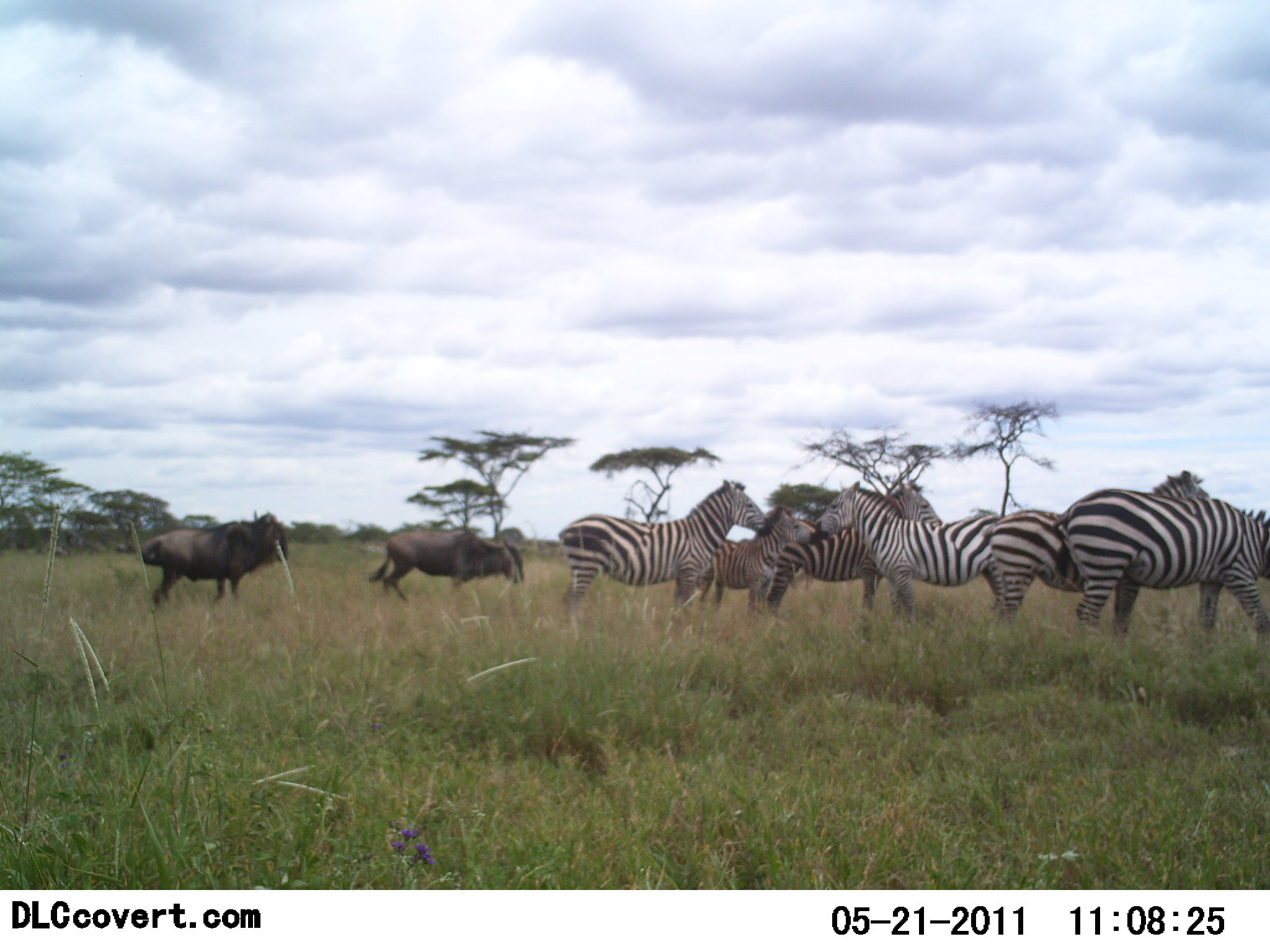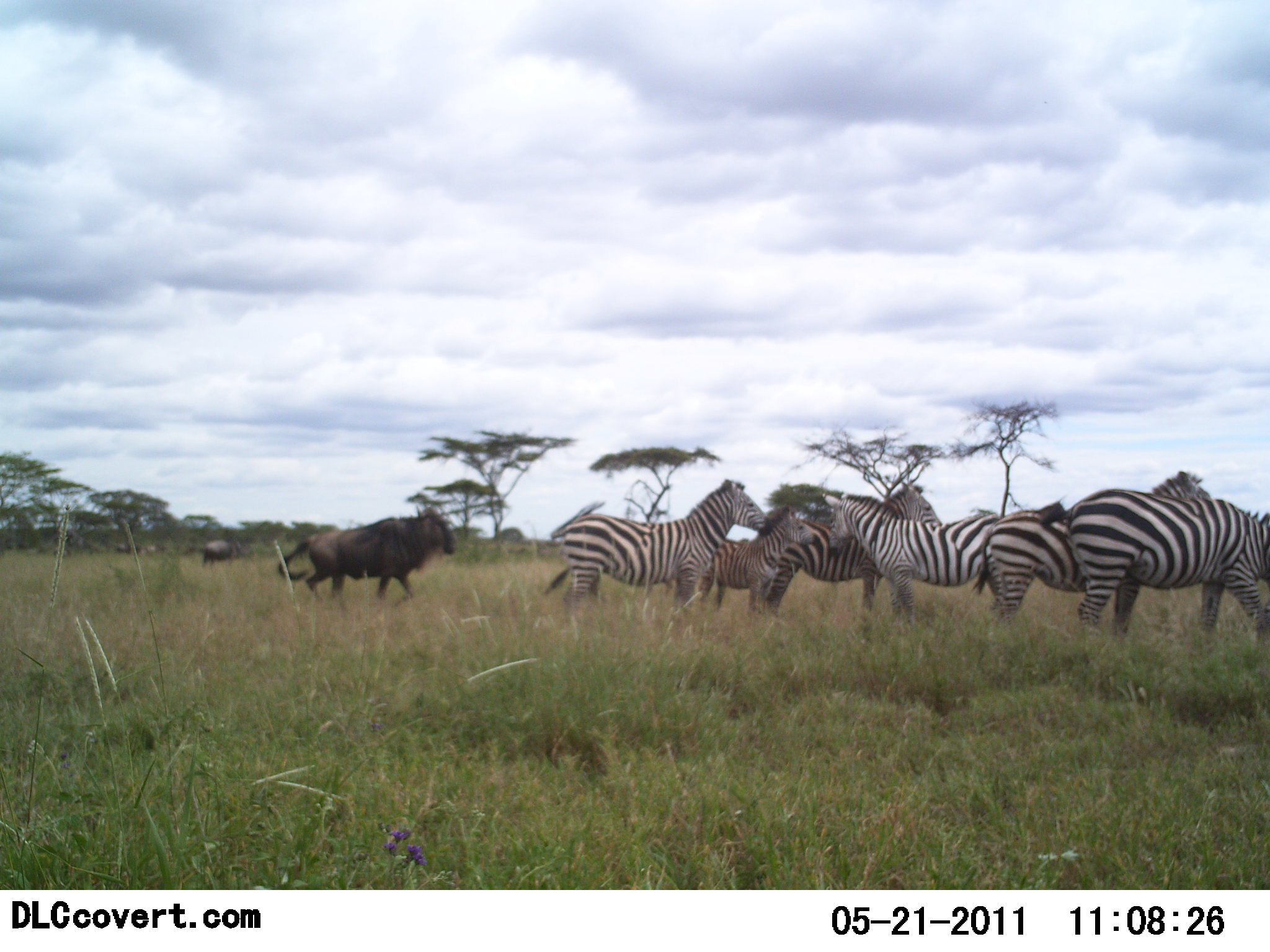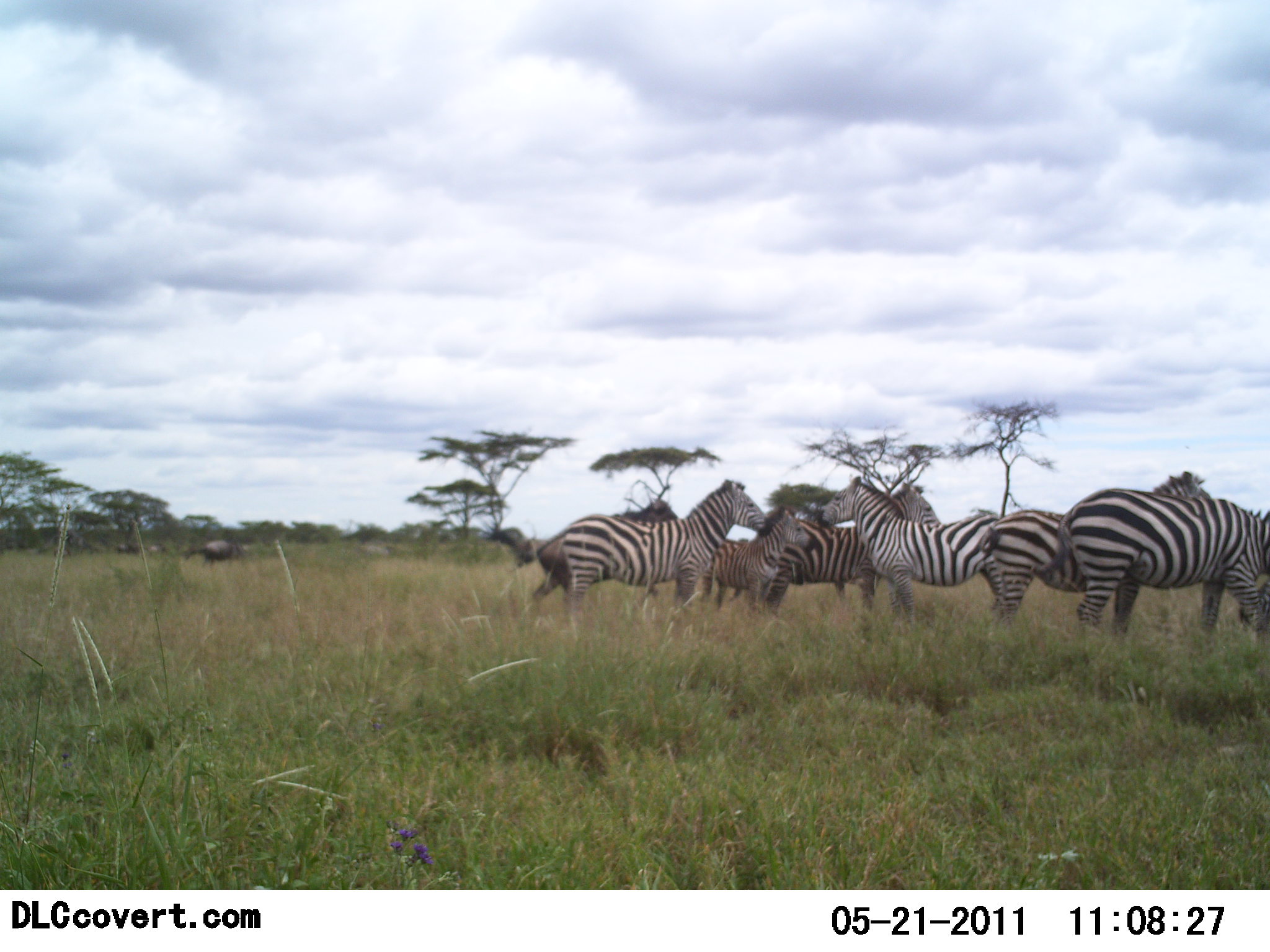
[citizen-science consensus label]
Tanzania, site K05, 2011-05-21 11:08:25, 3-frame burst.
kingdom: Animalia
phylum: Chordata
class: Mammalia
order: Artiodactyla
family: Bovidae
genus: Connochaetes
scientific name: Connochaetes taurinus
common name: blue wildebeest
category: wildebeest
Wildebeest (blue wildebeest) (Connochaetes taurinus), count 2. Behavior (volunteer vote fractions): standing 21%, resting 0%, moving 93%, interacting 0%. Young present (vote fraction): 0%. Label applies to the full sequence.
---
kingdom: Animalia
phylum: Chordata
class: Mammalia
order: Perissodactyla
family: Equidae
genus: Equus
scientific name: Equus quagga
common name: plains zebra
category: zebra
Zebra (plains zebra) (Equus quagga), count 6. Behavior (volunteer vote fractions): standing 88%, resting 6%, moving 6%, interacting 25%. Young present (vote fraction): 62%. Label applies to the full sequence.